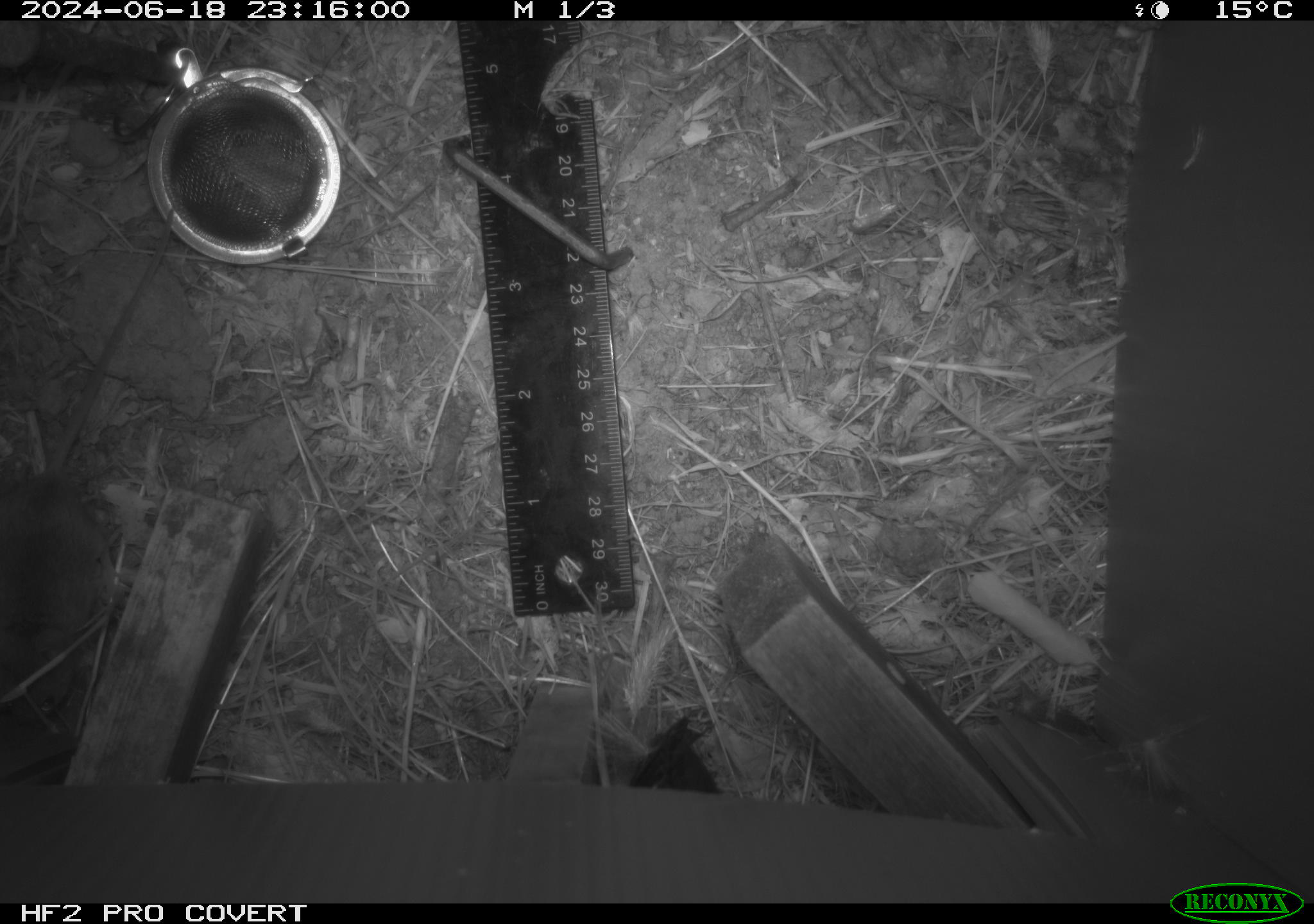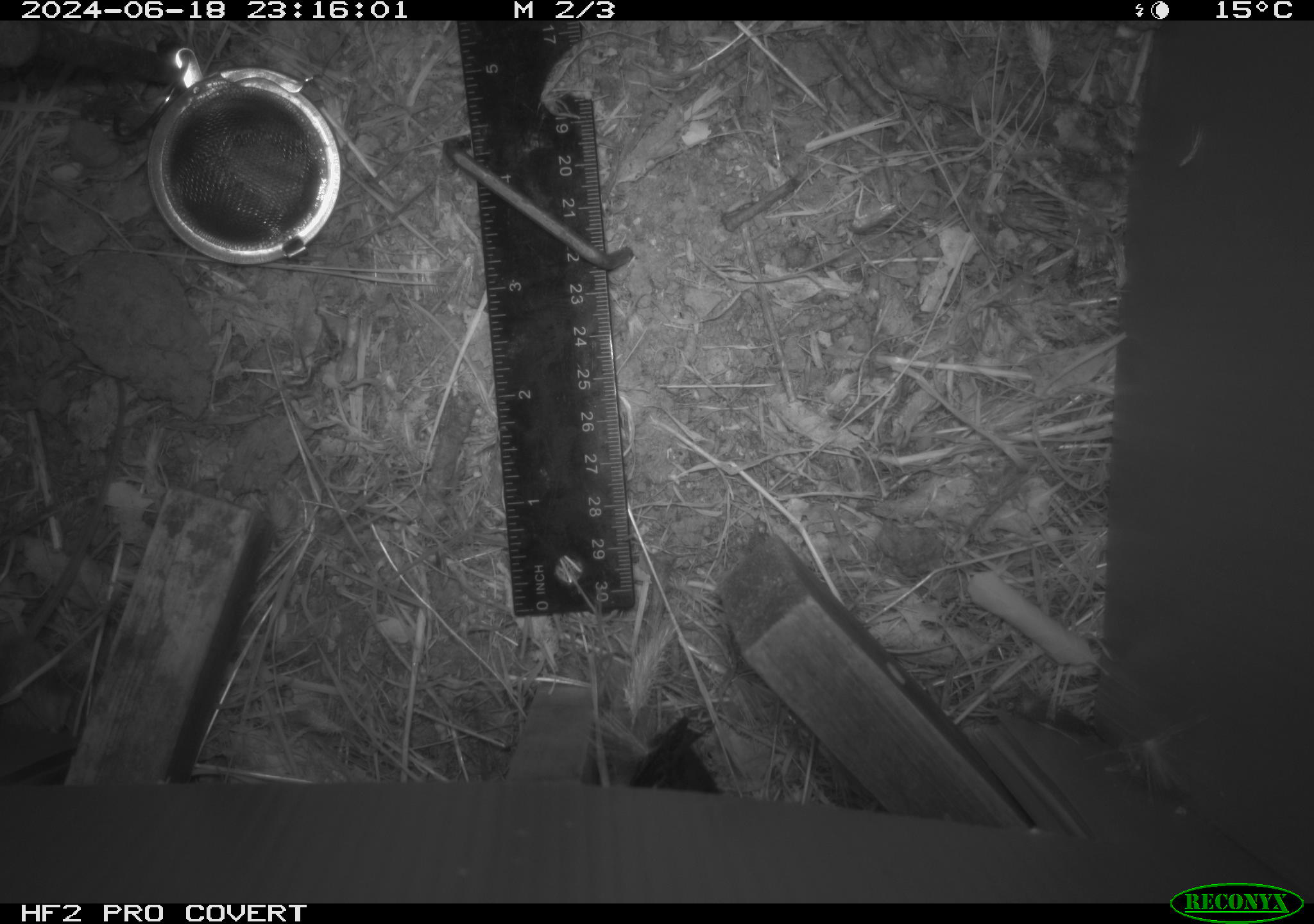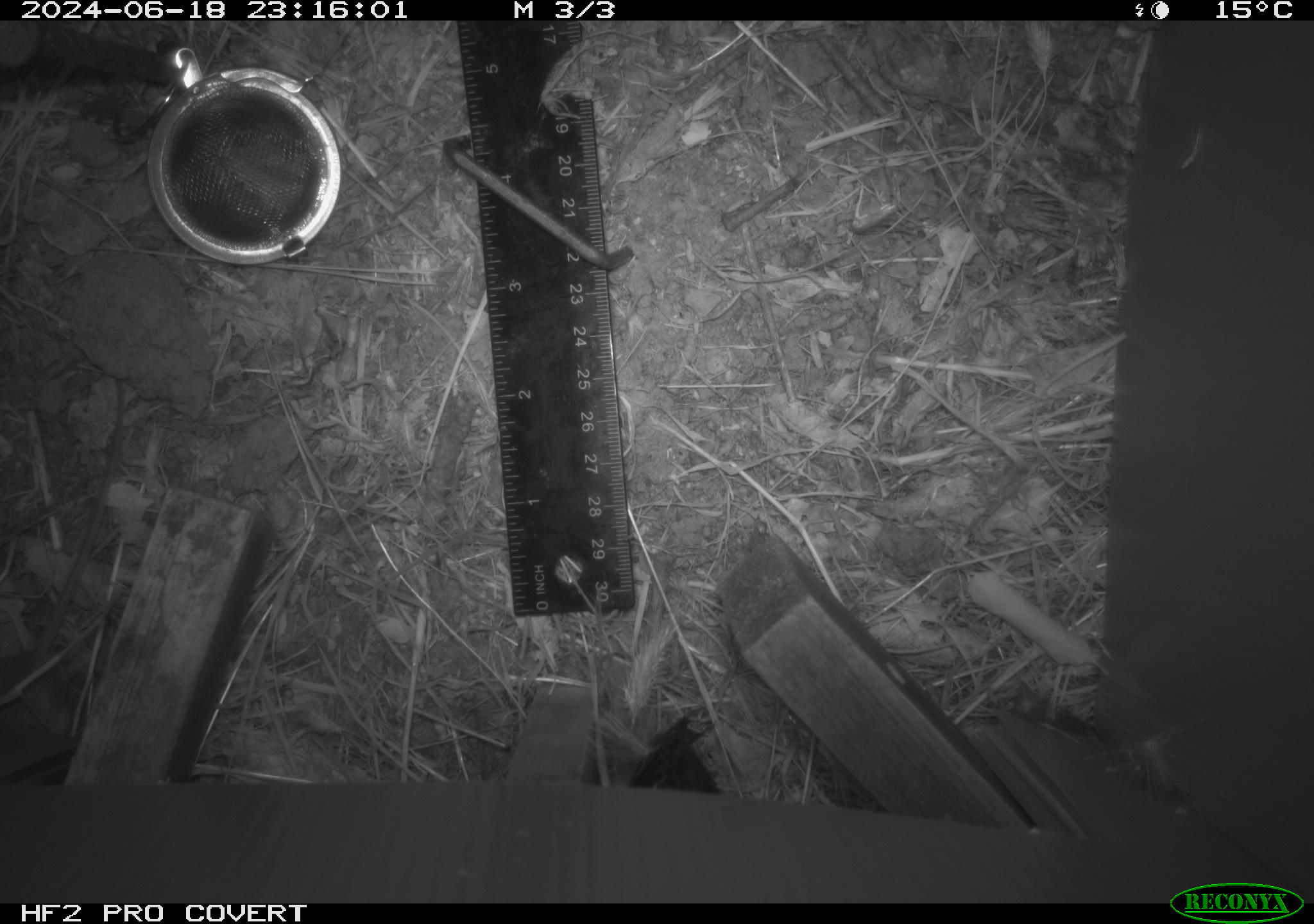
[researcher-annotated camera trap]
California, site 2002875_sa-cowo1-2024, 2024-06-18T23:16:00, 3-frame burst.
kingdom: Animalia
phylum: Chordata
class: Mammalia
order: Rodentia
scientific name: Rodentia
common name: mouse species